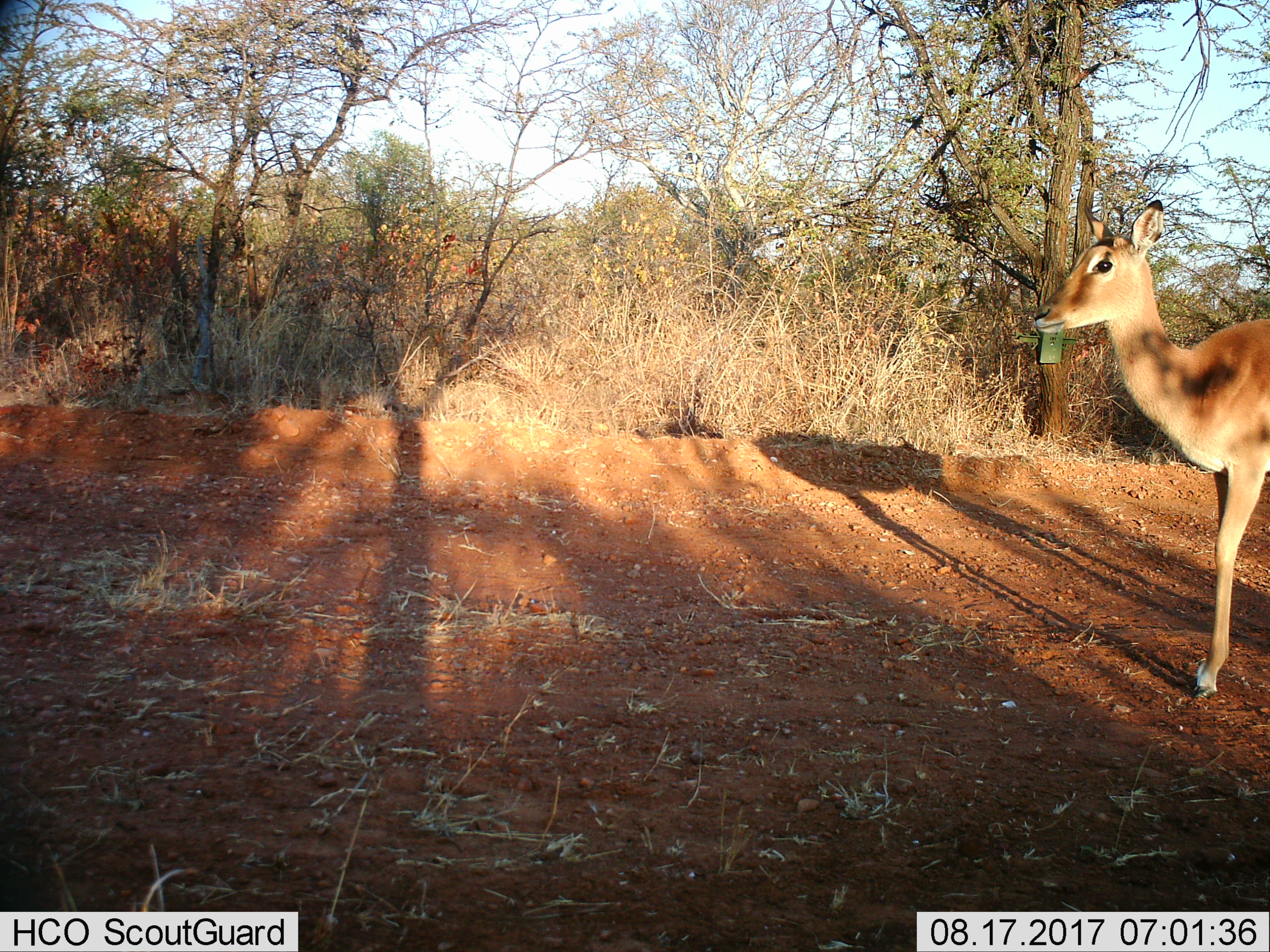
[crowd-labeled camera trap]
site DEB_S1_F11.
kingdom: Animalia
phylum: Chordata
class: Mammalia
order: Artiodactyla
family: Bovidae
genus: Aepyceros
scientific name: Aepyceros melampus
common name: impala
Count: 1.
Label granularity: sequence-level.